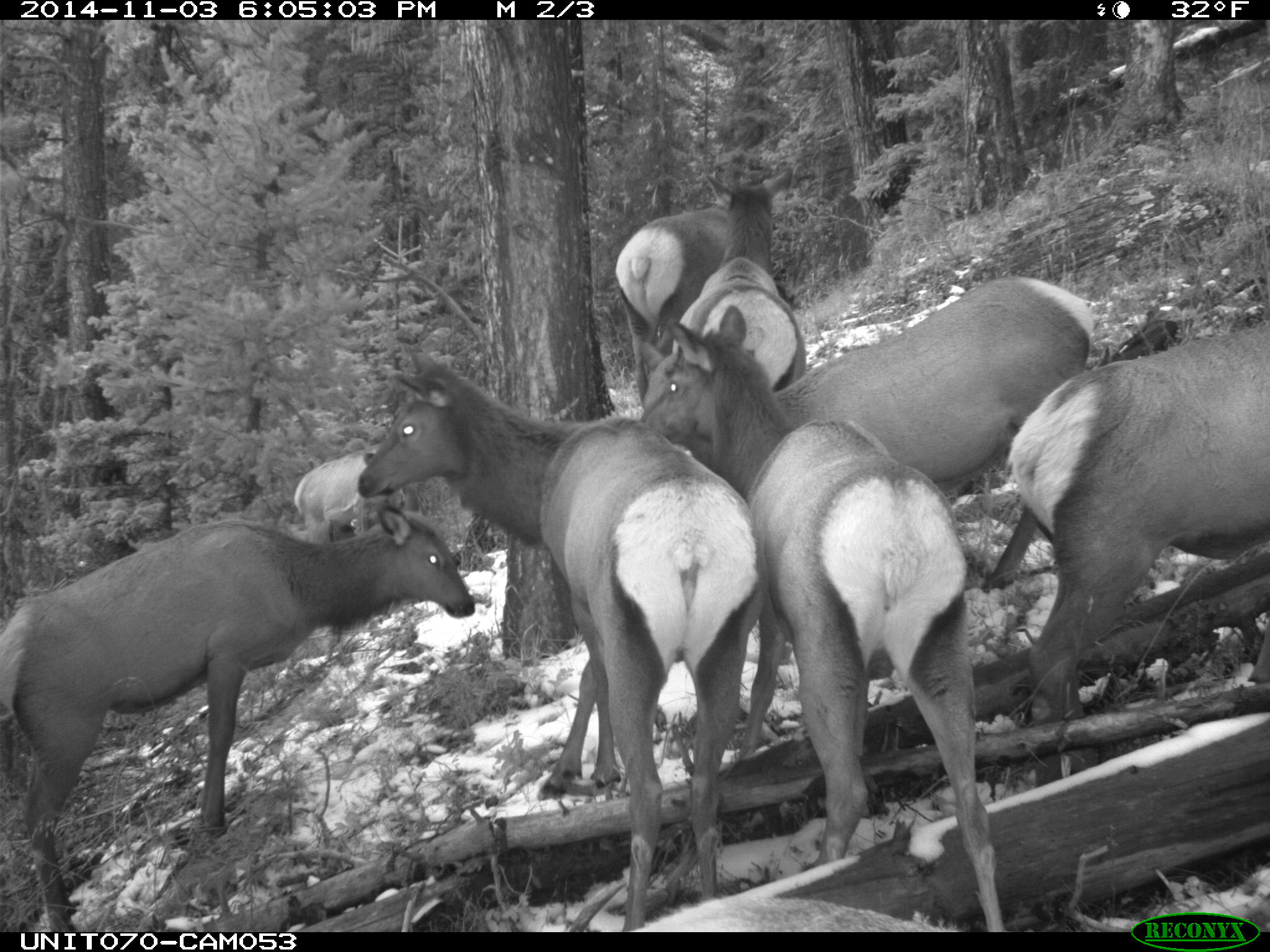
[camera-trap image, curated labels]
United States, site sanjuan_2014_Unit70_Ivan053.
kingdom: Animalia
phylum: Chordata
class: Mammalia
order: Artiodactyla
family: Cervidae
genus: Cervus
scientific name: Cervus elaphus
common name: red deer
Cervus elaphus (red deer).